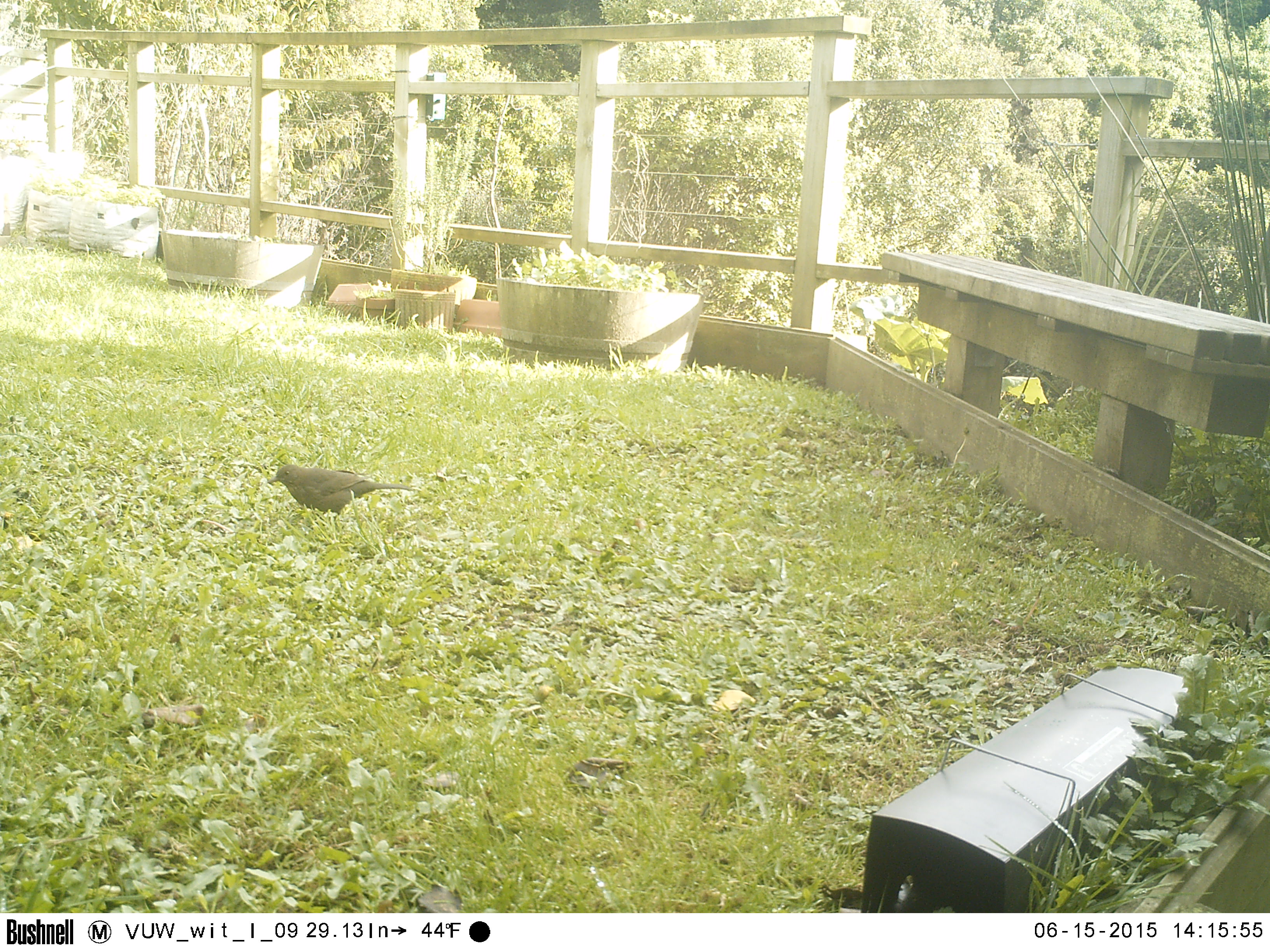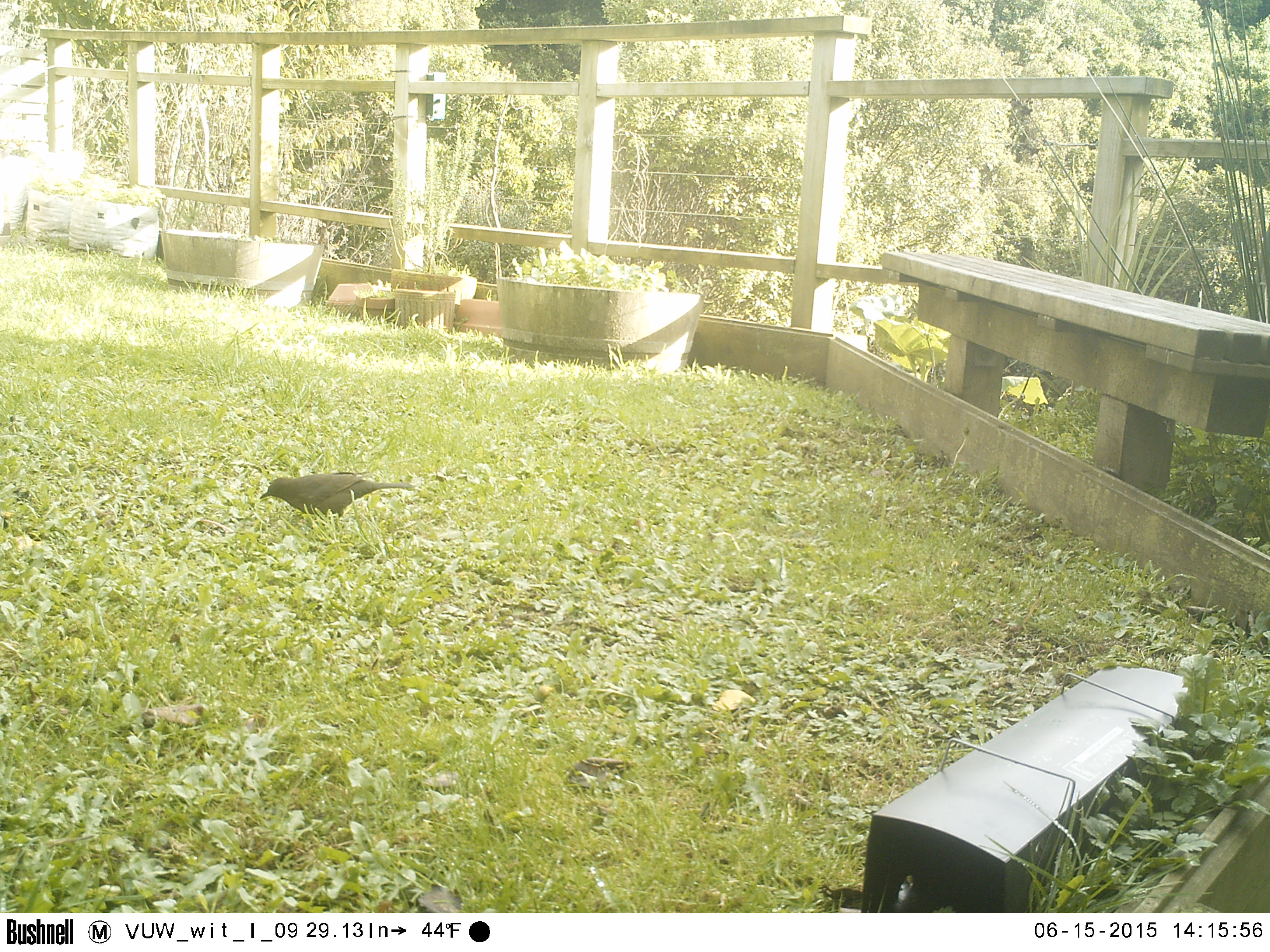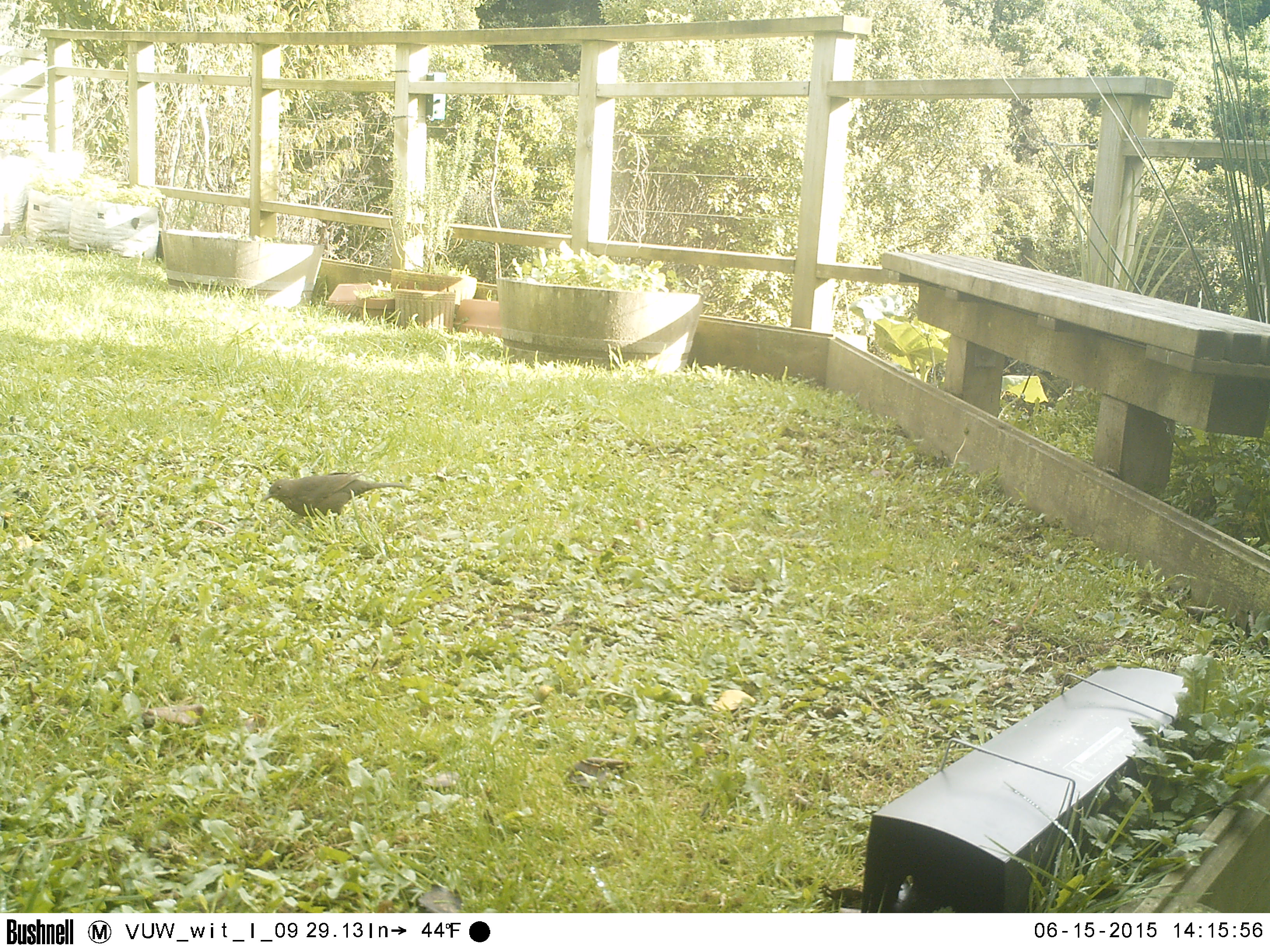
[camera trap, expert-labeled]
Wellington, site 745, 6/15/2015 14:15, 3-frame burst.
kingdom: Animalia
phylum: Chordata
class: Aves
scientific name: Aves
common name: bird